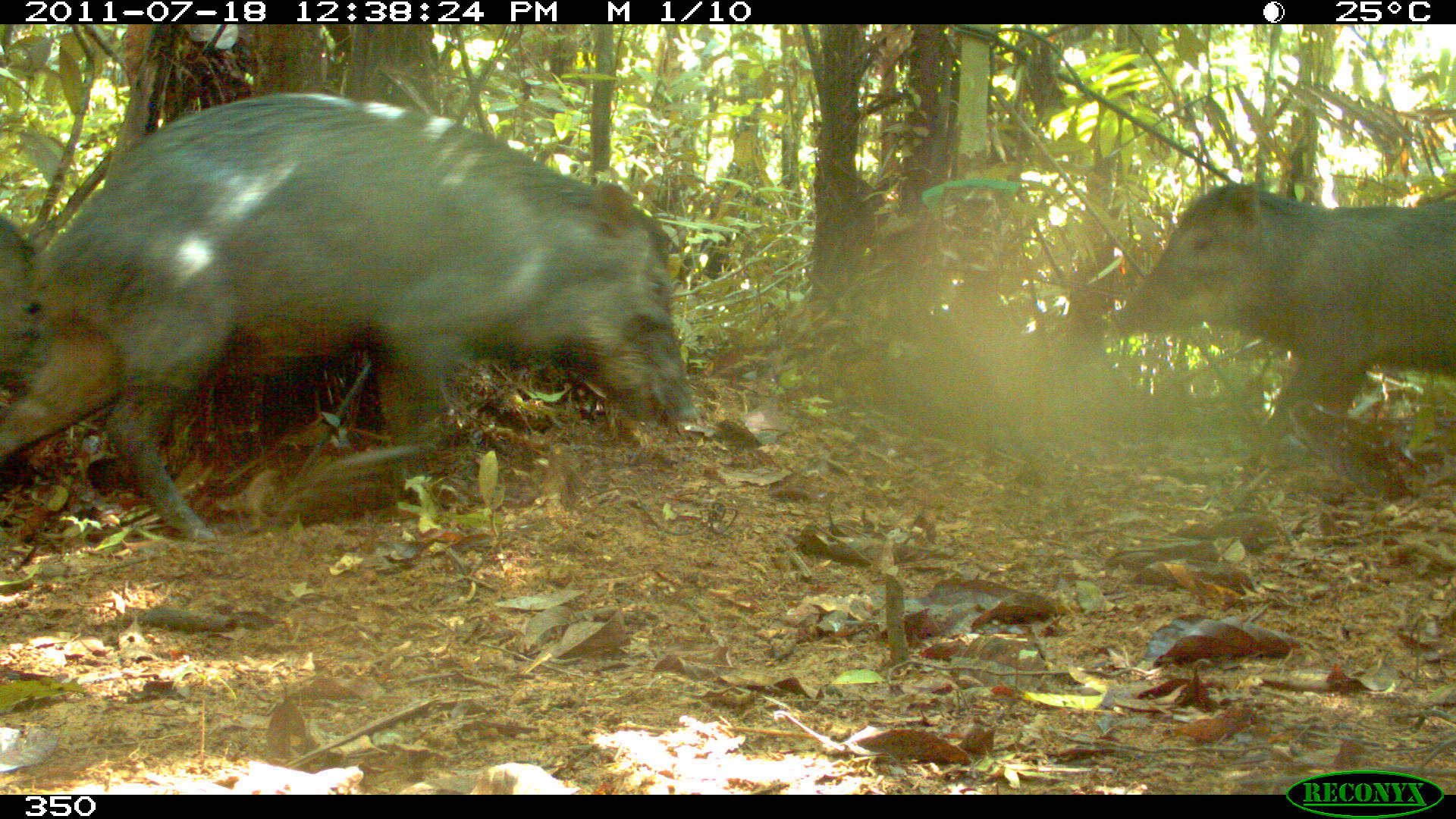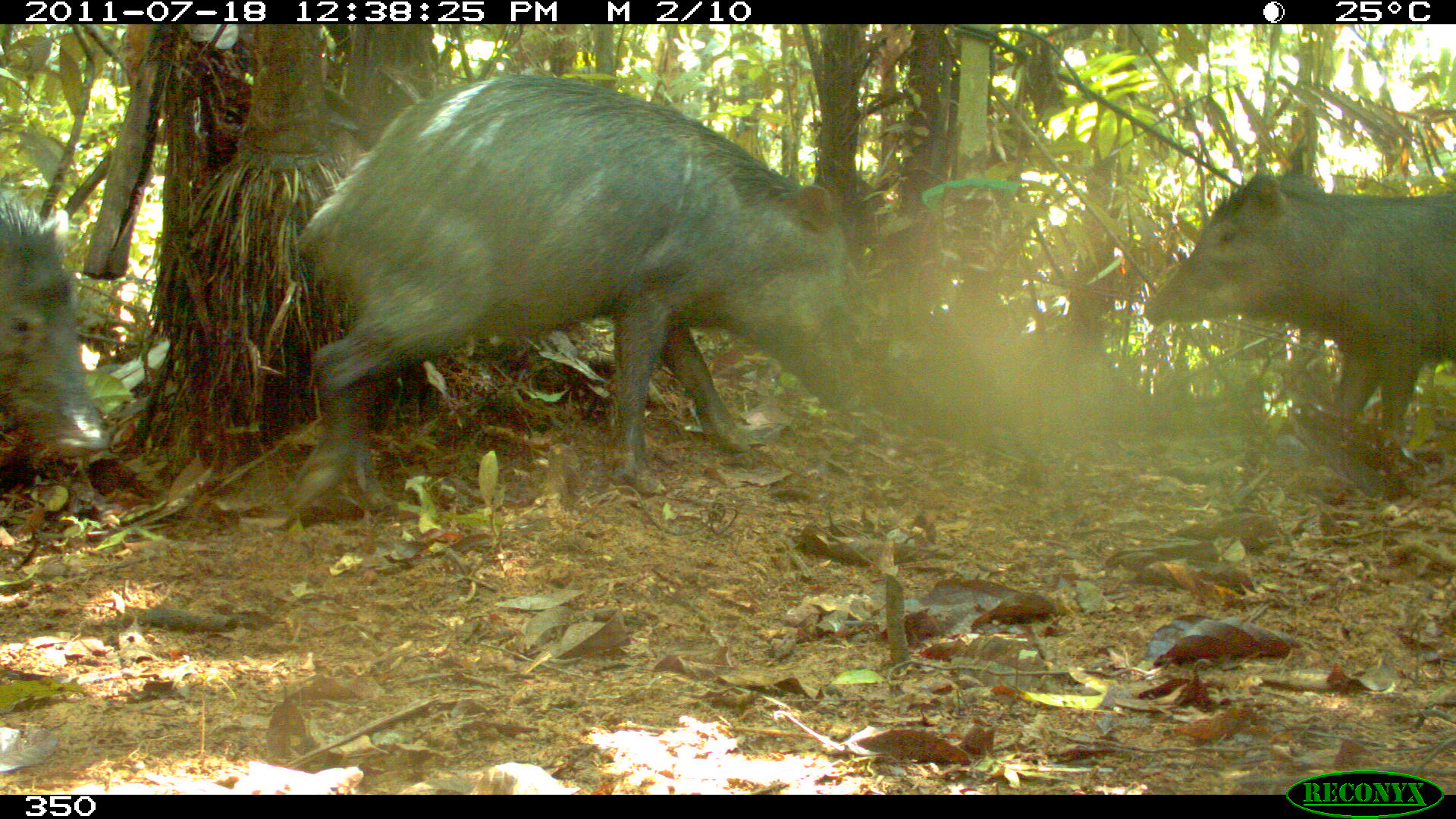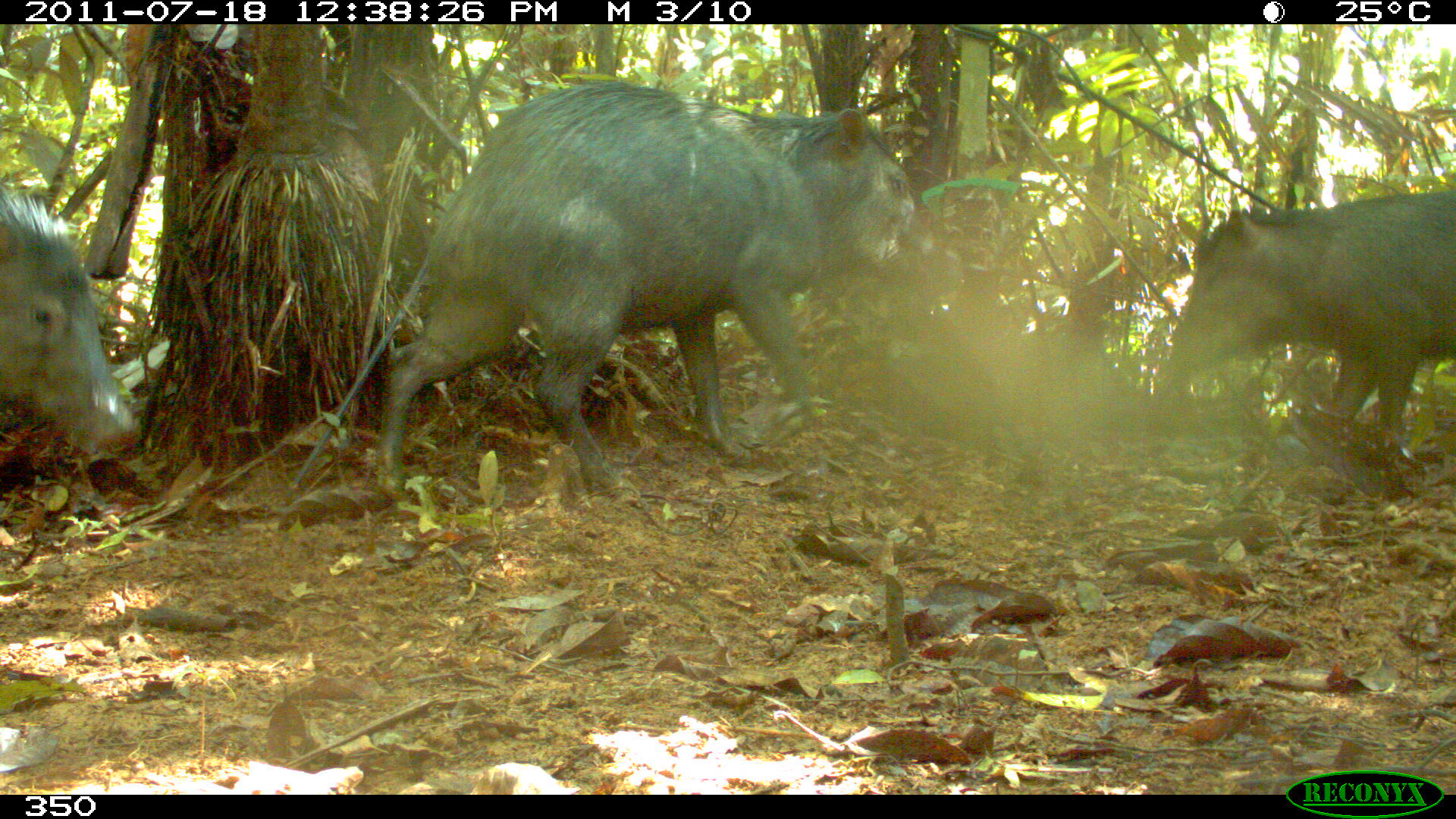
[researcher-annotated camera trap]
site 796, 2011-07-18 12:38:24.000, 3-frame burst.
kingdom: Animalia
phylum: Chordata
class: Mammalia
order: Artiodactyla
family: Tayassuidae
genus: Tayassu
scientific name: Tayassu pecari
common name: white-lipped peccary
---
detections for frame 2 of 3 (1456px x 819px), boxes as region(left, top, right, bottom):
tayassu pecari: region(294, 73, 861, 517); region(1144, 166, 1456, 473); region(0, 197, 111, 462)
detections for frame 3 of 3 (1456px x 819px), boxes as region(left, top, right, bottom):
tayassu pecari: region(377, 79, 961, 499); region(1157, 190, 1455, 461); region(0, 183, 138, 455)